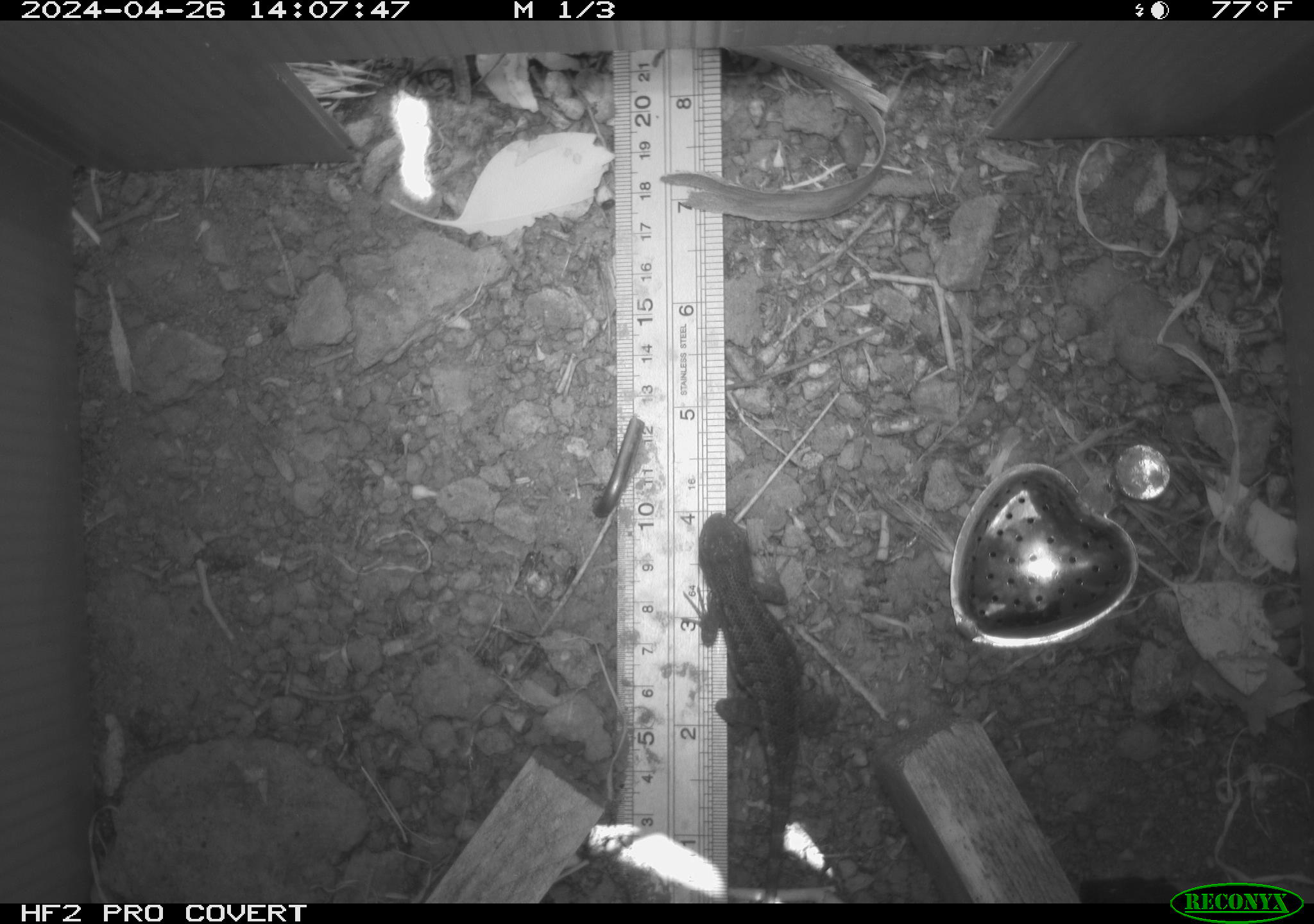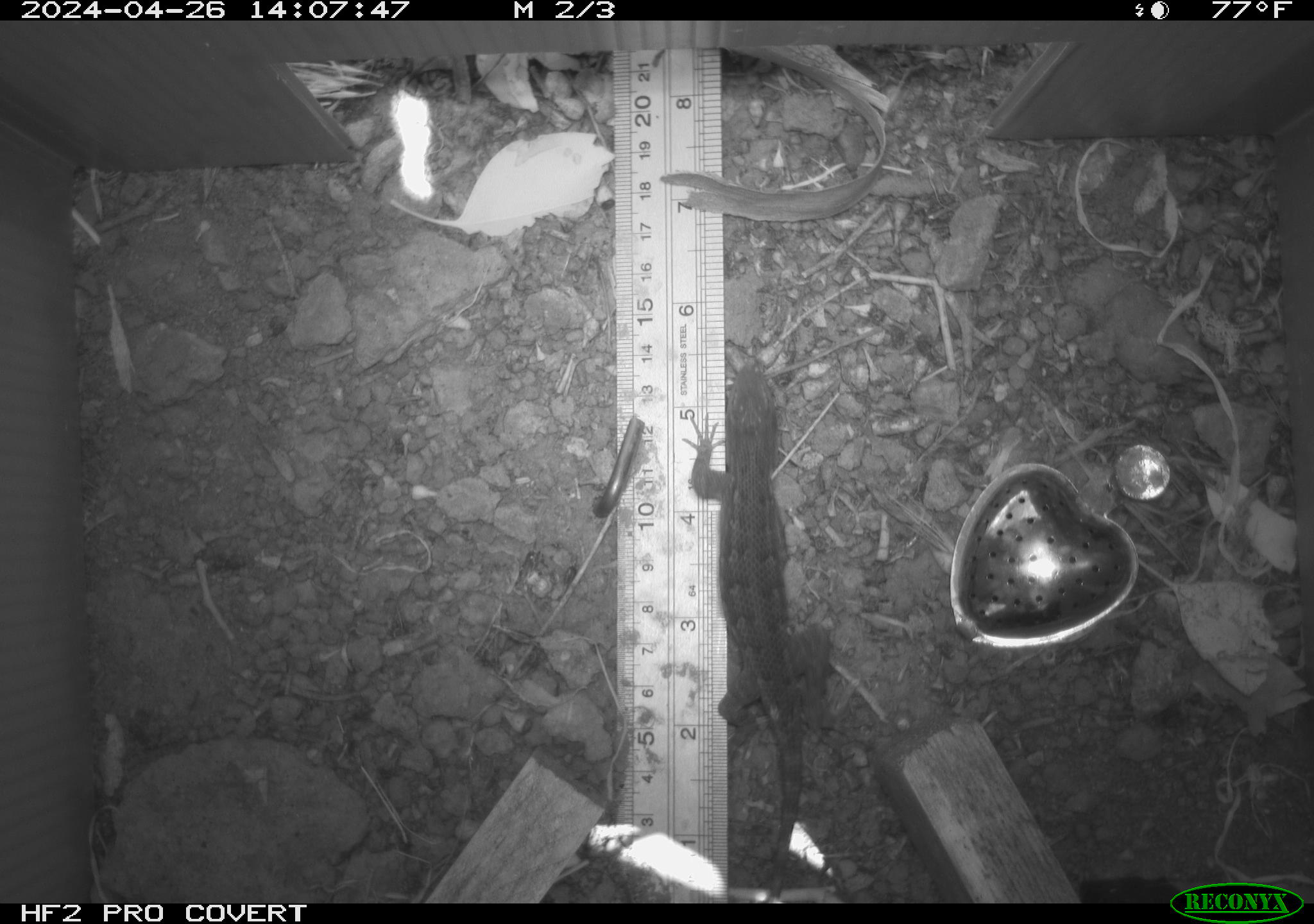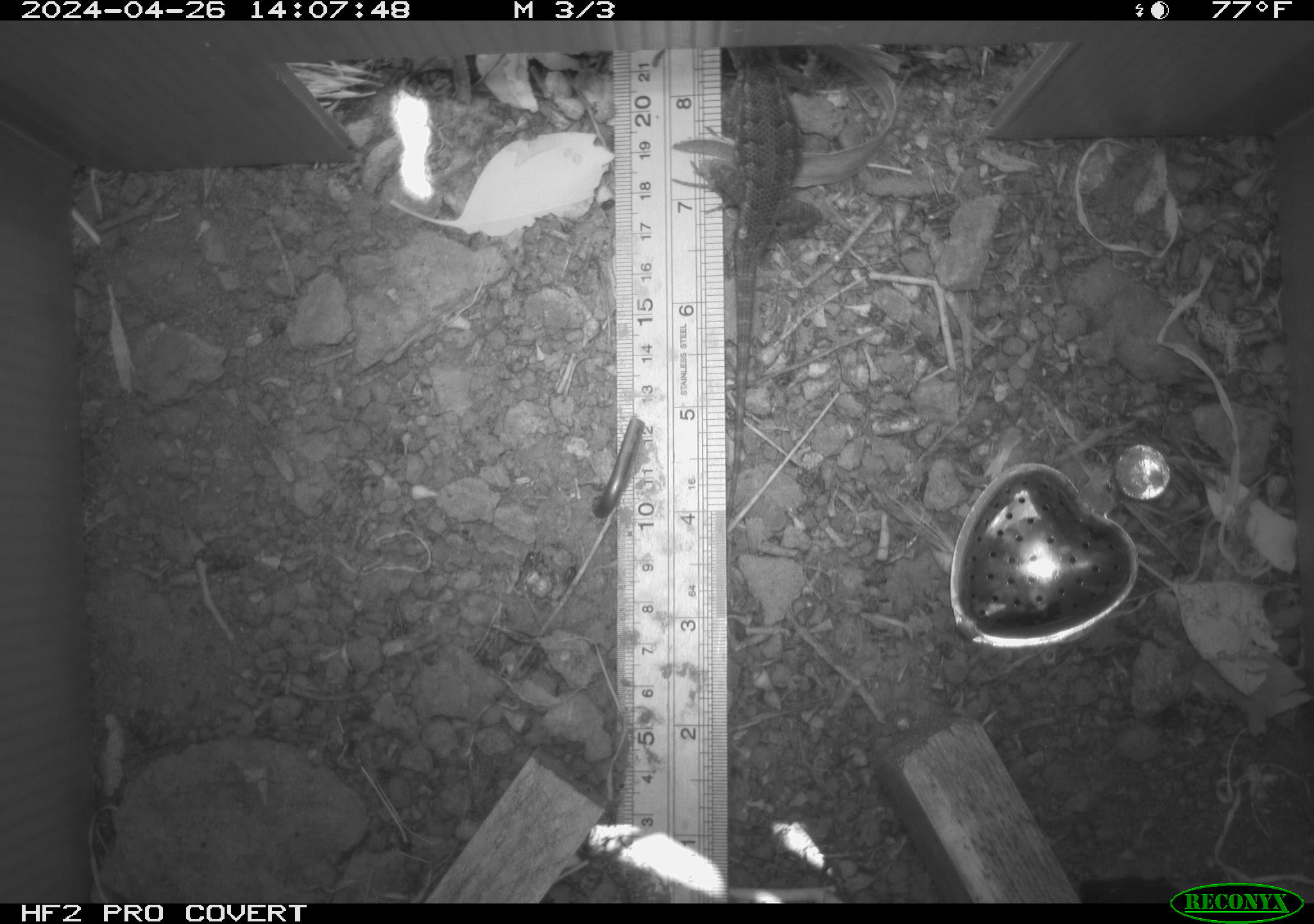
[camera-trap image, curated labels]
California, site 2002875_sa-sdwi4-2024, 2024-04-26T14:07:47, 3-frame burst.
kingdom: Animalia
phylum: Chordata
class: Reptilia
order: Squamata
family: Phrynosomatidae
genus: Sceloporus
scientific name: Sceloporus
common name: spiny lizards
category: sceloporus species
Sceloporus species (spiny lizards) (Sceloporus).